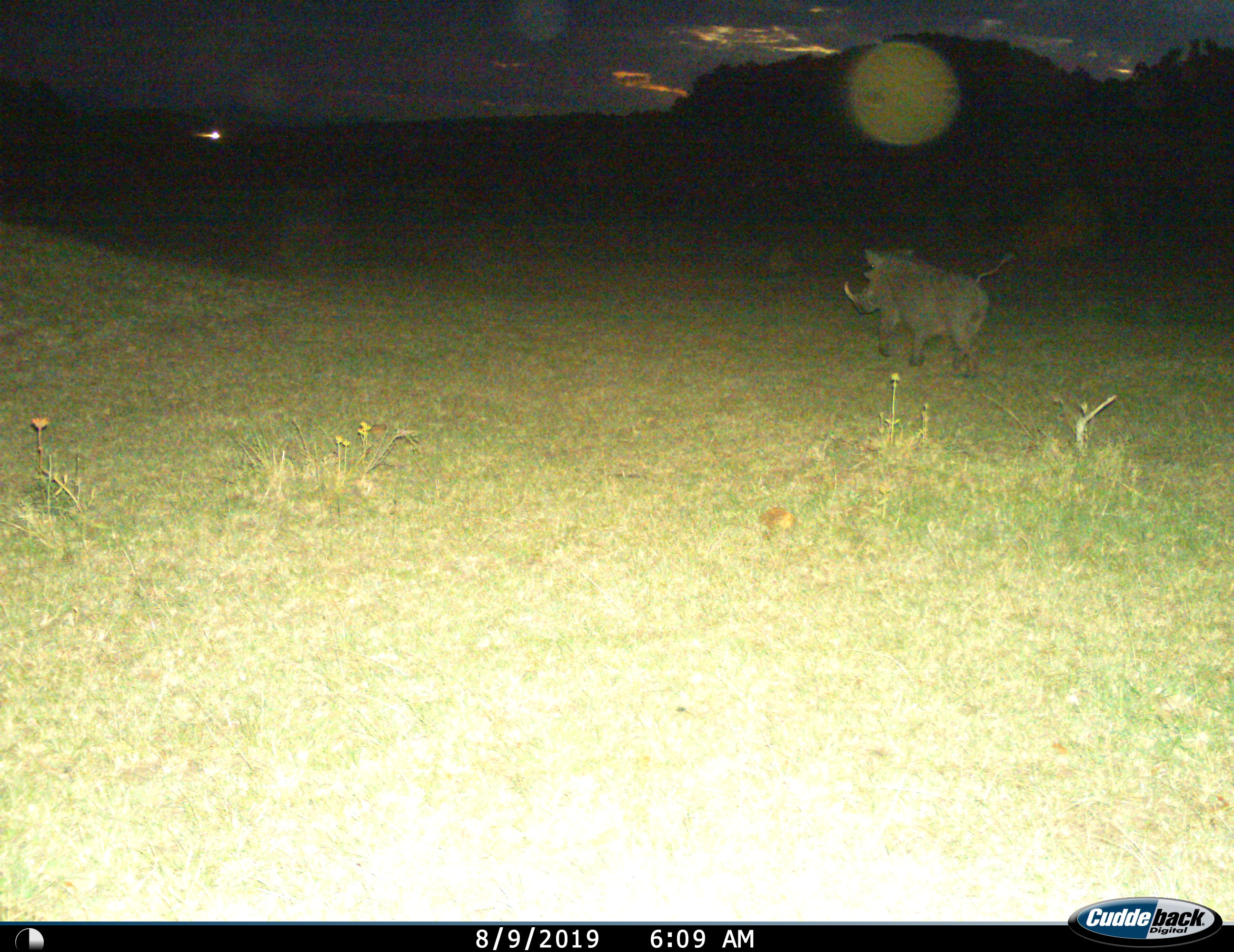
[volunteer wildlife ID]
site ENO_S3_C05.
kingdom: Animalia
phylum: Chordata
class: Mammalia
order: Artiodactyla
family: Suidae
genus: Phacochoerus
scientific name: Phacochoerus africanus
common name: warthog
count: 1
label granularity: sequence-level